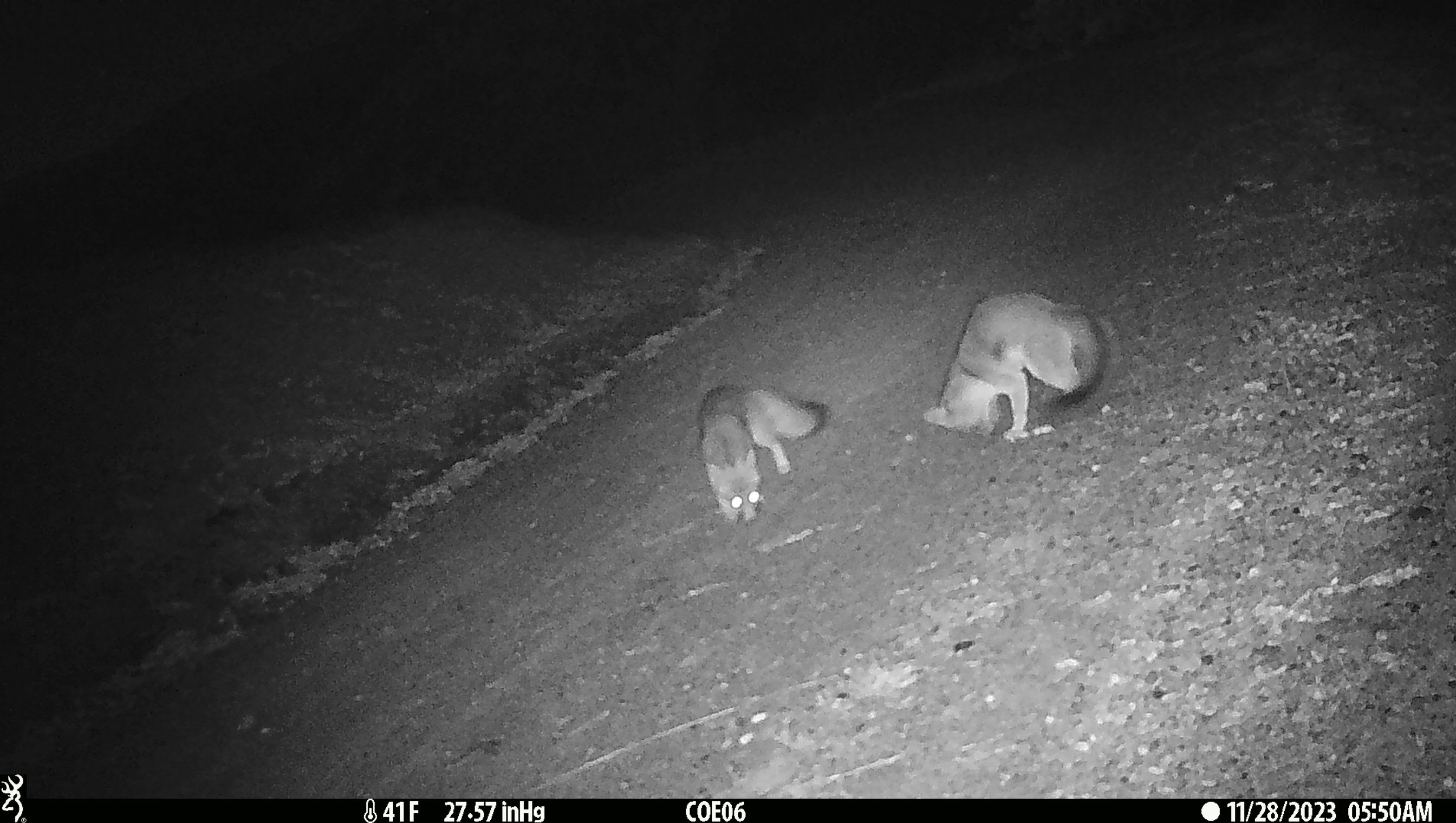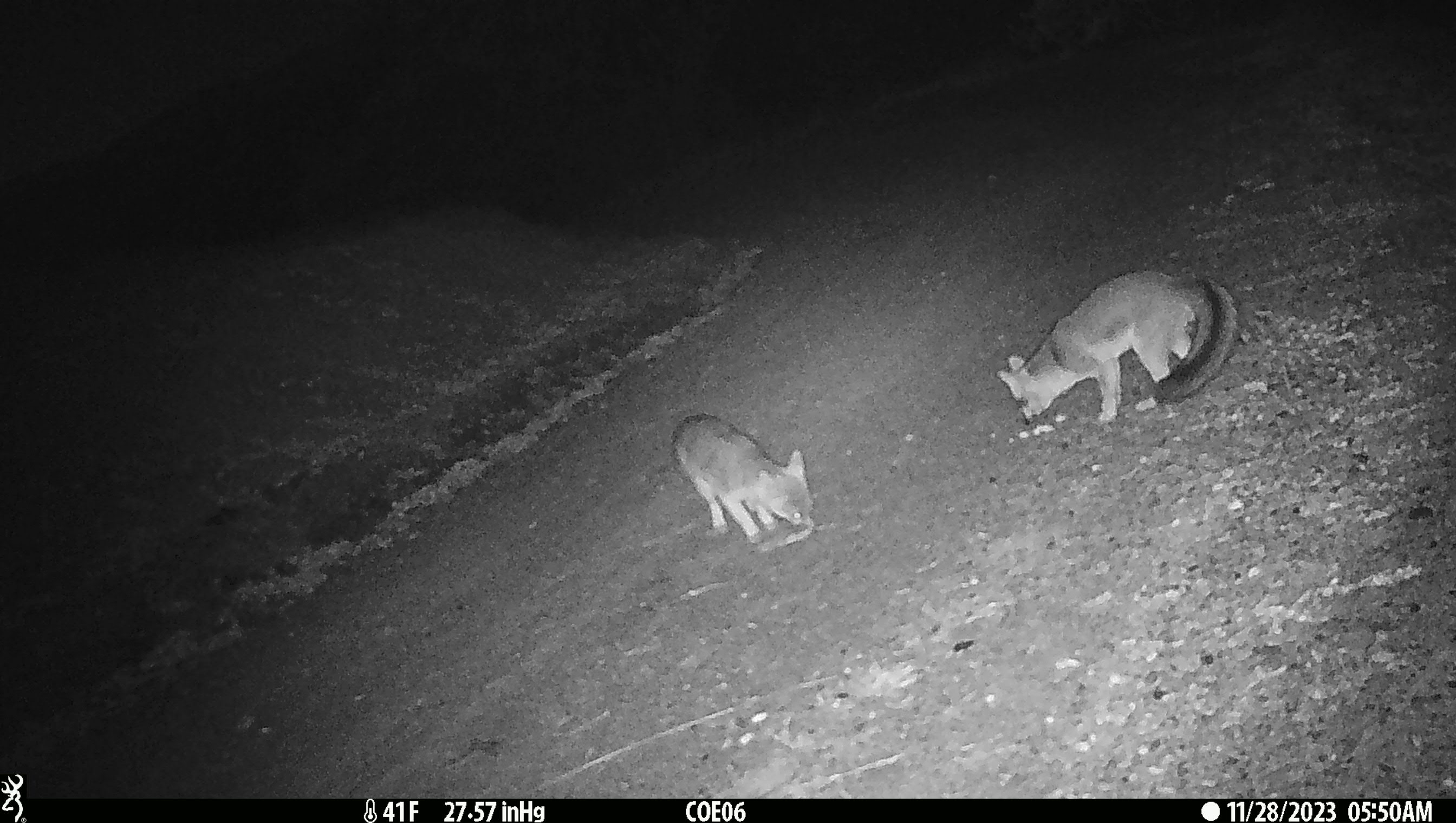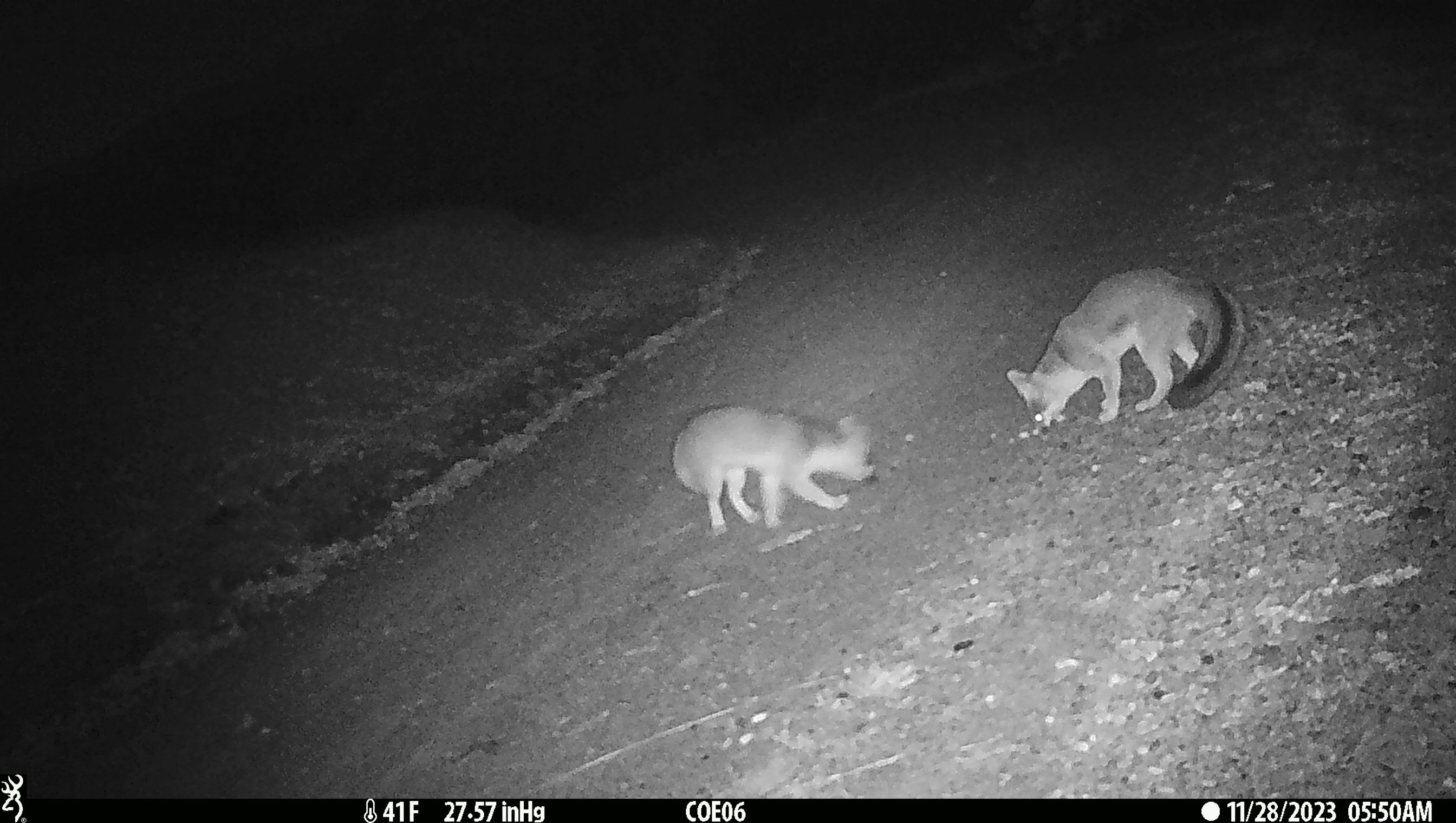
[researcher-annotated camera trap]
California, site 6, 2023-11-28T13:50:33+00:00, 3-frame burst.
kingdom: Animalia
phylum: Chordata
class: Mammalia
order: Carnivora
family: Canidae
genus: Urocyon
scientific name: Urocyon cinereoargenteus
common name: gray fox